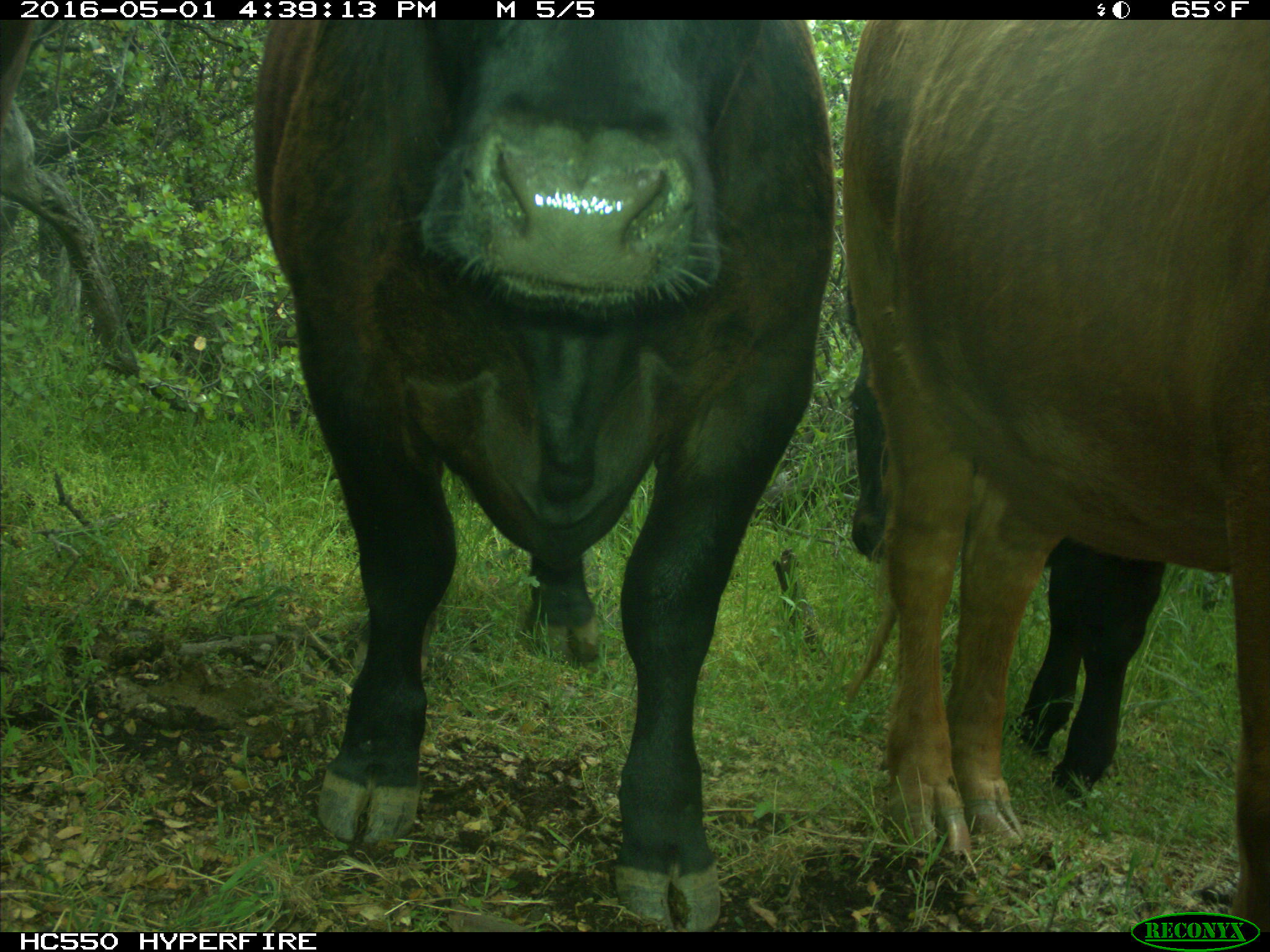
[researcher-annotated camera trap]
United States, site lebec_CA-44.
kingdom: Animalia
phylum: Chordata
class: Mammalia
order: Artiodactyla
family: Bovidae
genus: Bos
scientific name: Bos taurus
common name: domestic cow